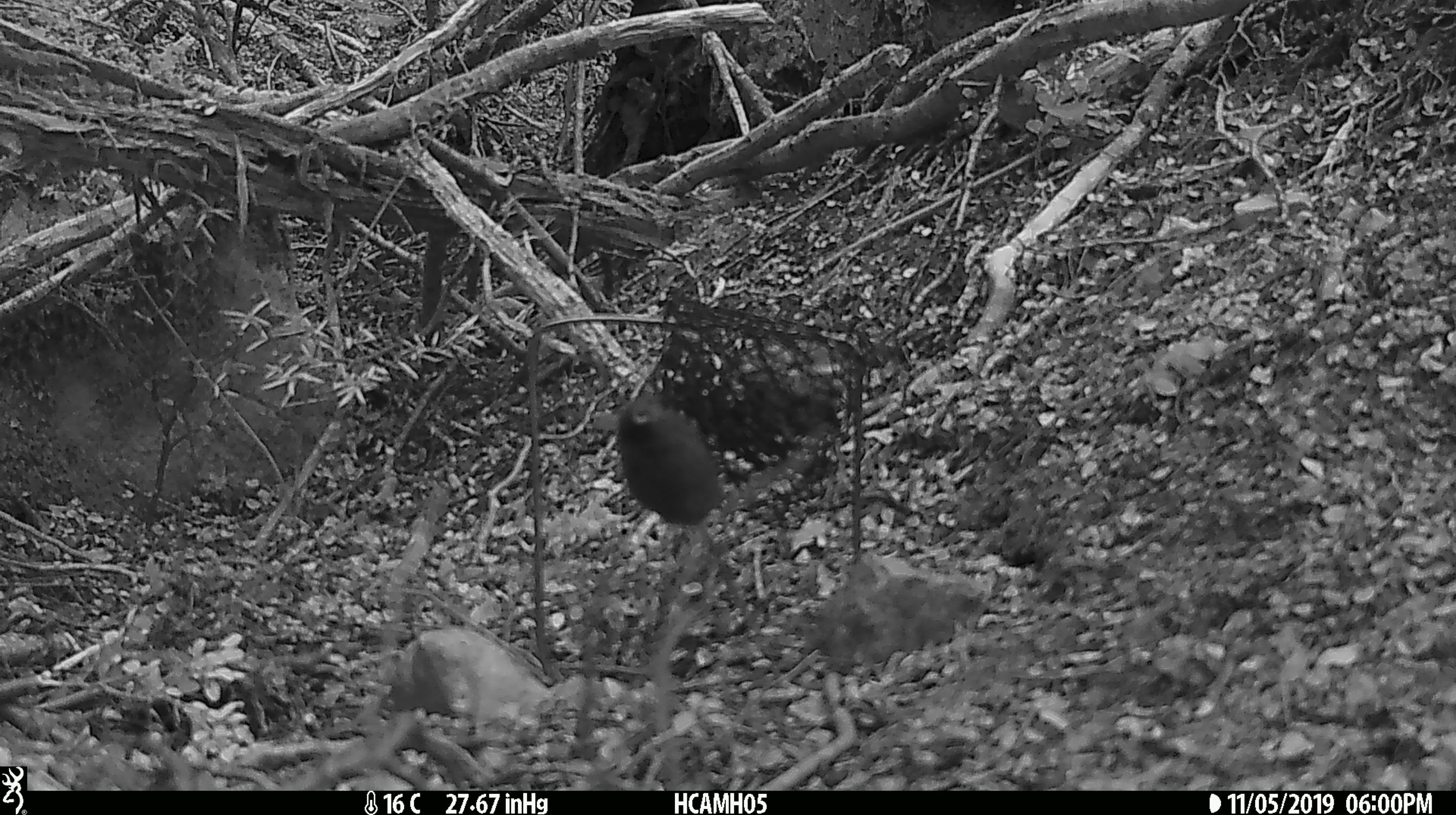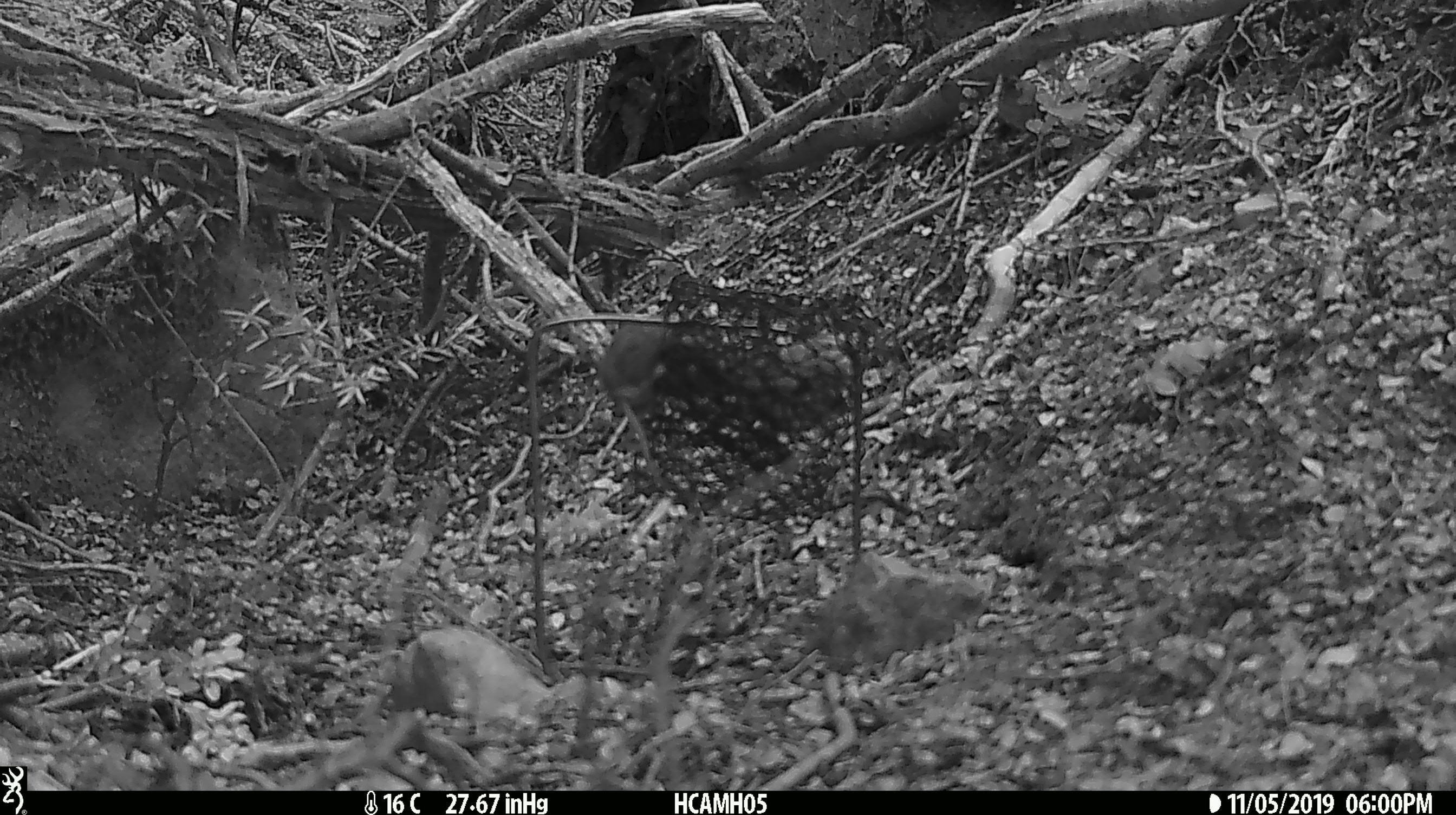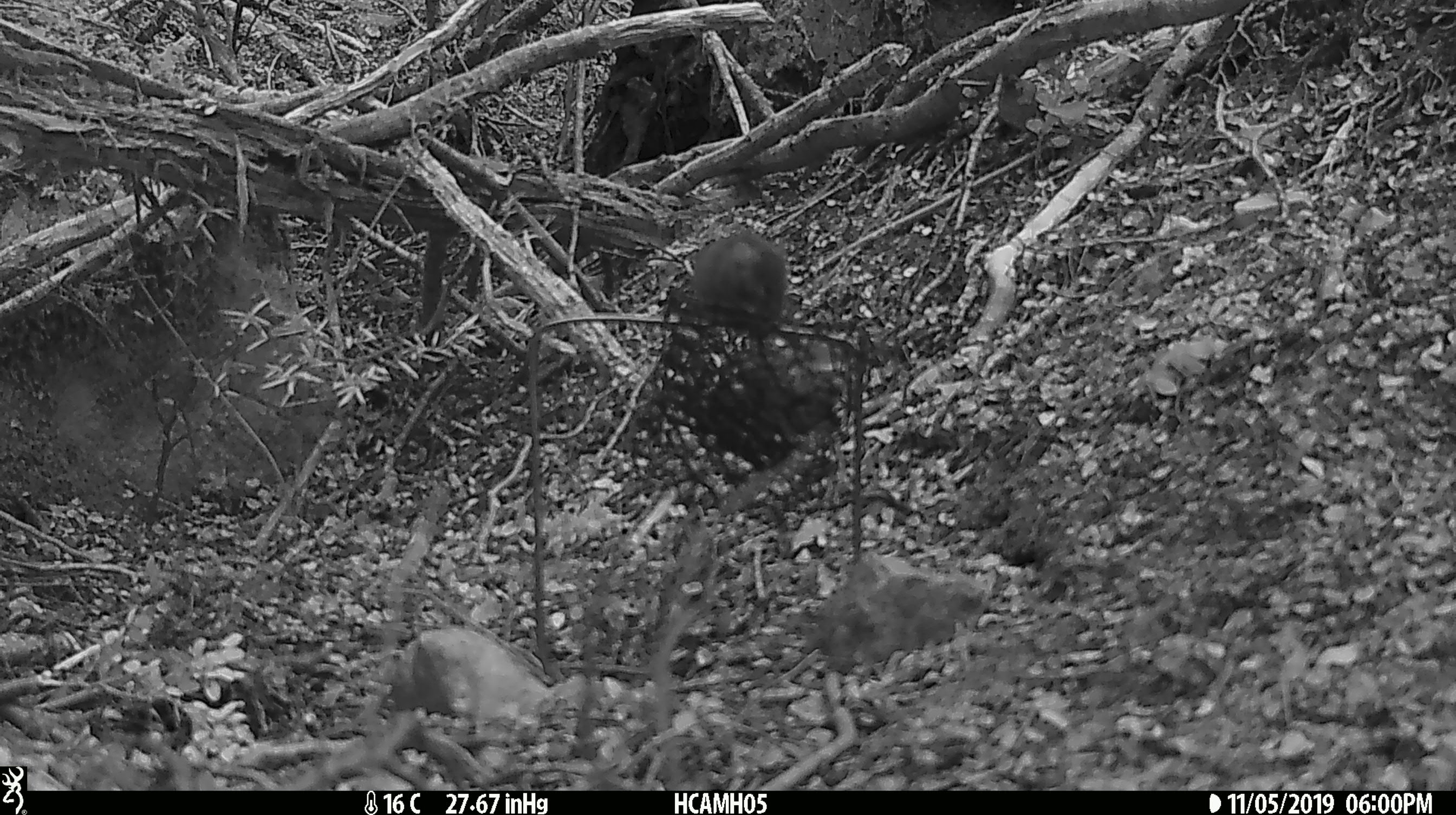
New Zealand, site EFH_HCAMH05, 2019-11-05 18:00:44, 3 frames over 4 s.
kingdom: Animalia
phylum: Chordata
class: Mammalia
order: Rodentia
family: Muridae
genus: Mus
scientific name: Mus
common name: mouse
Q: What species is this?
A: Mouse (Mus).